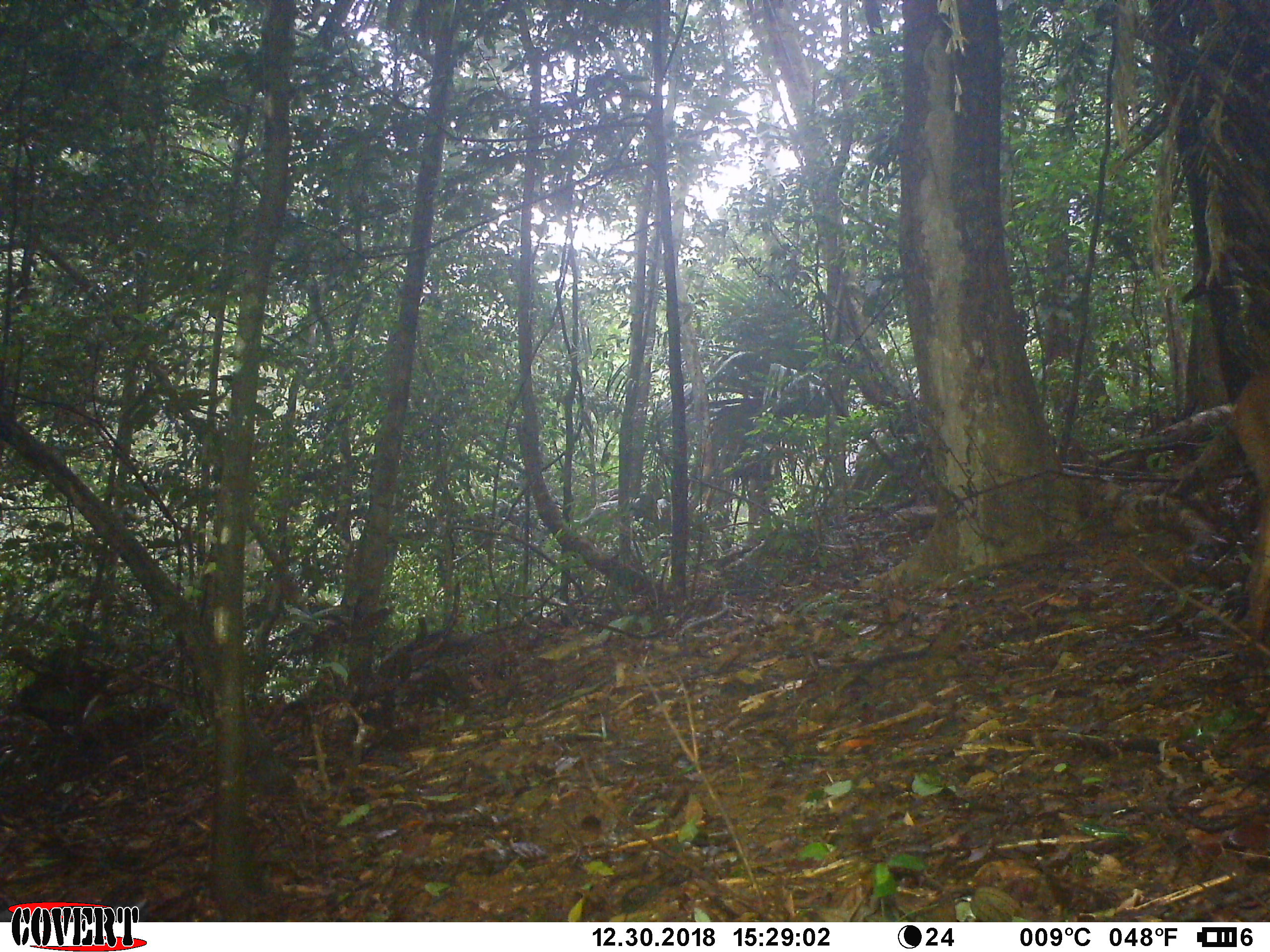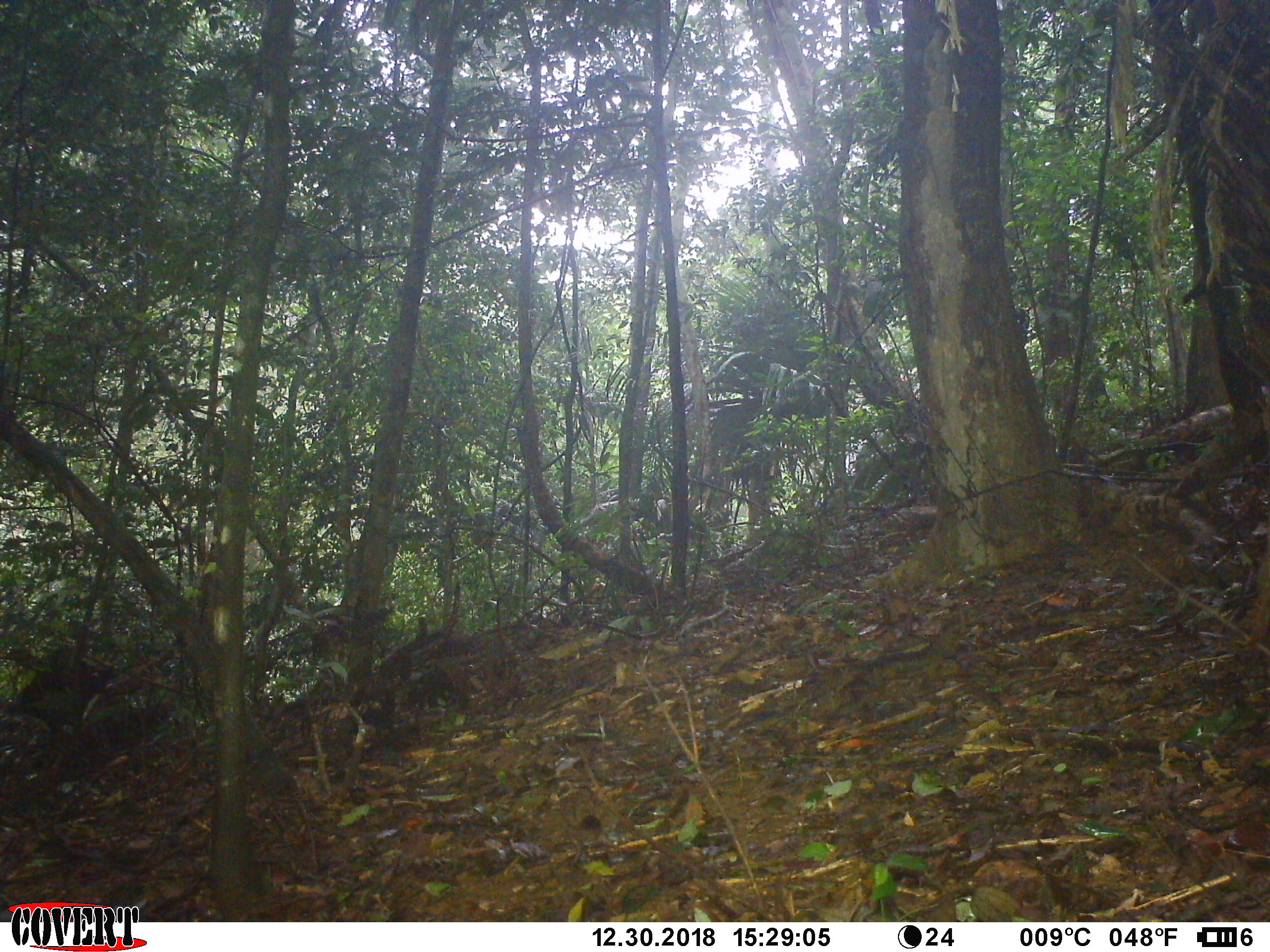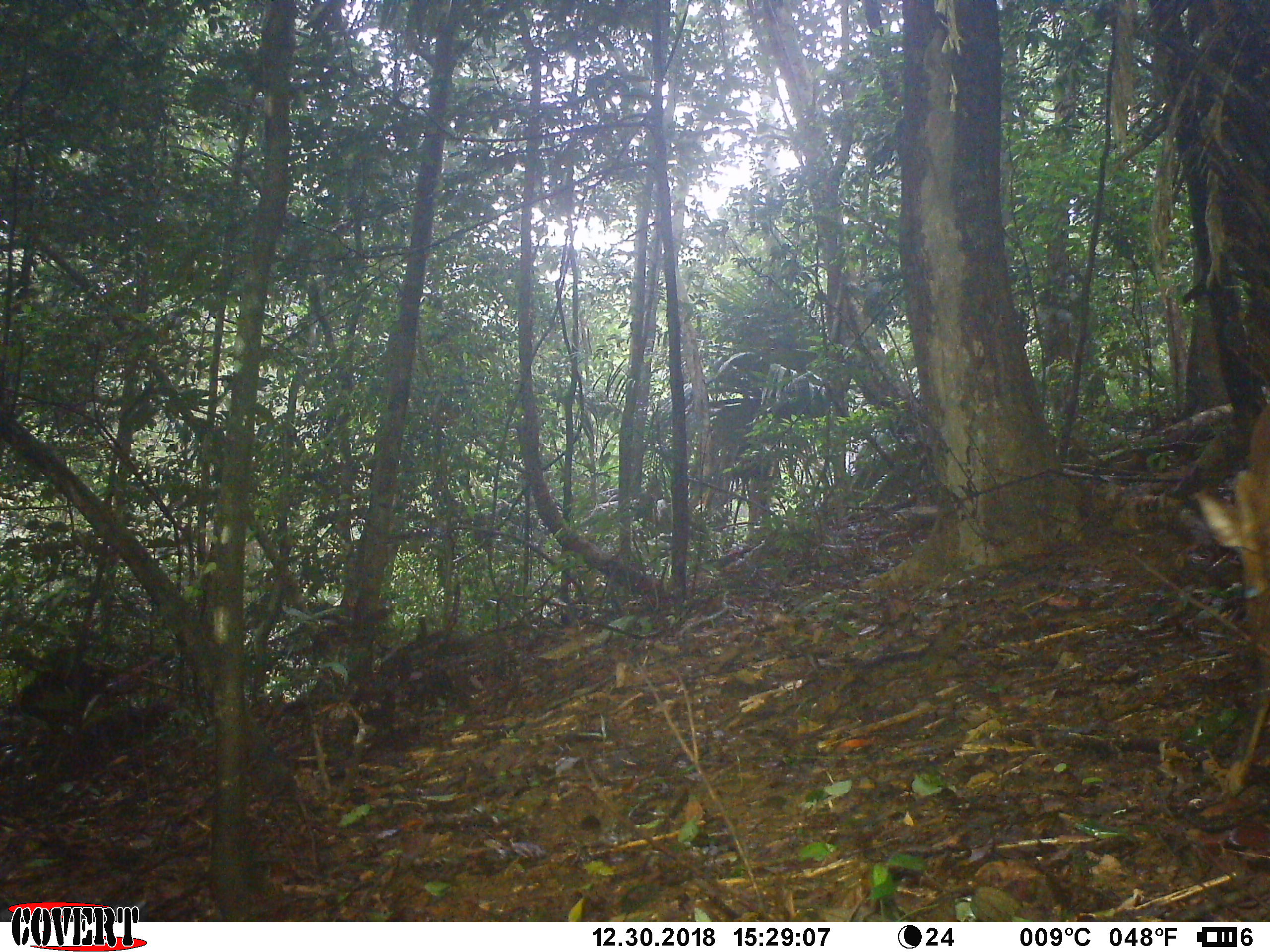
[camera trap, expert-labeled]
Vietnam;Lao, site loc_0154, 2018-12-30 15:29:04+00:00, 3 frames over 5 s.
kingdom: Animalia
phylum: Chordata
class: Mammalia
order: Artiodactyla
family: Cervidae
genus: Muntiacus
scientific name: Muntiacus vuquangensis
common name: large-antlered muntjac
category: large antlered muntjac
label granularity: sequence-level